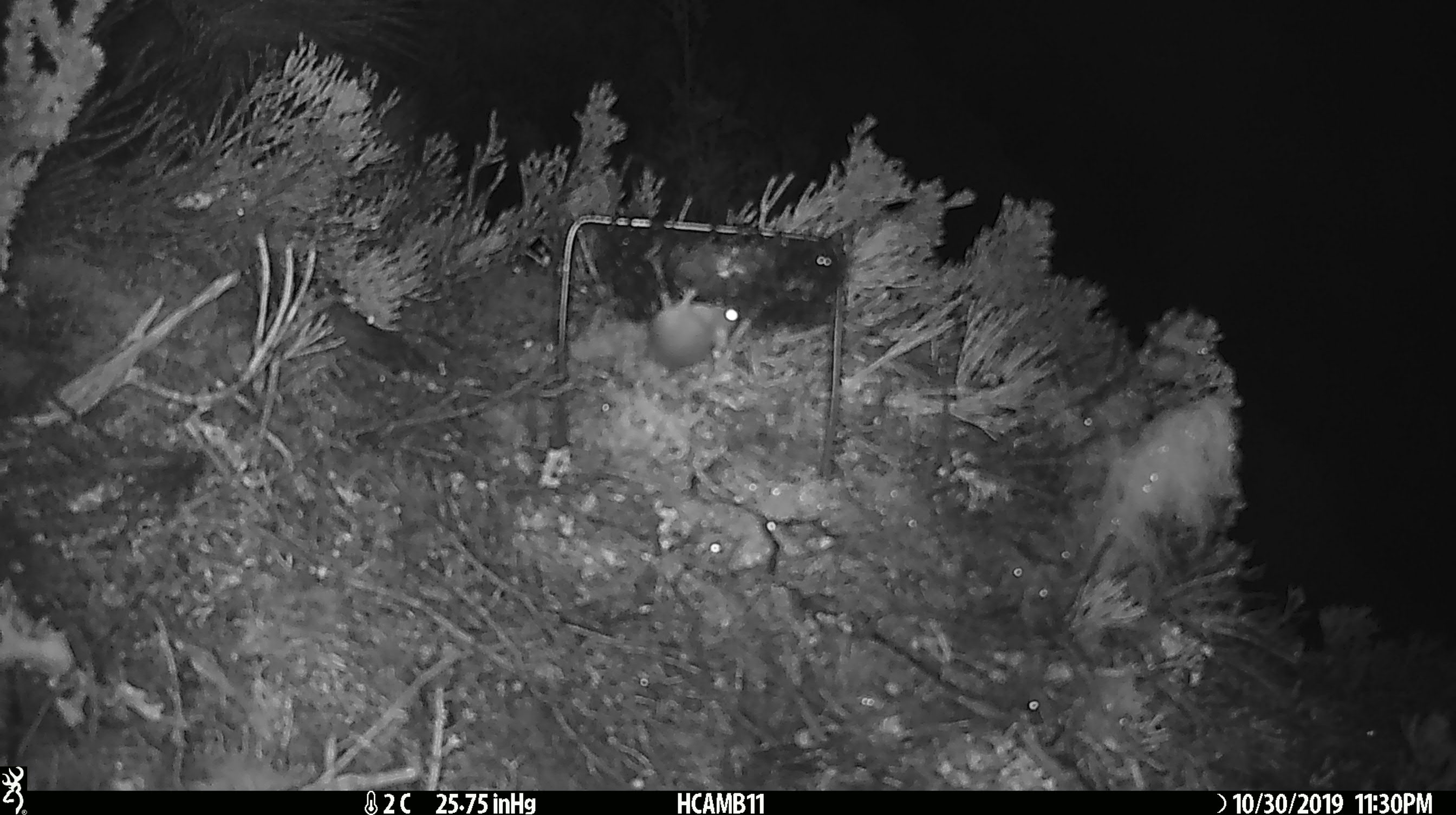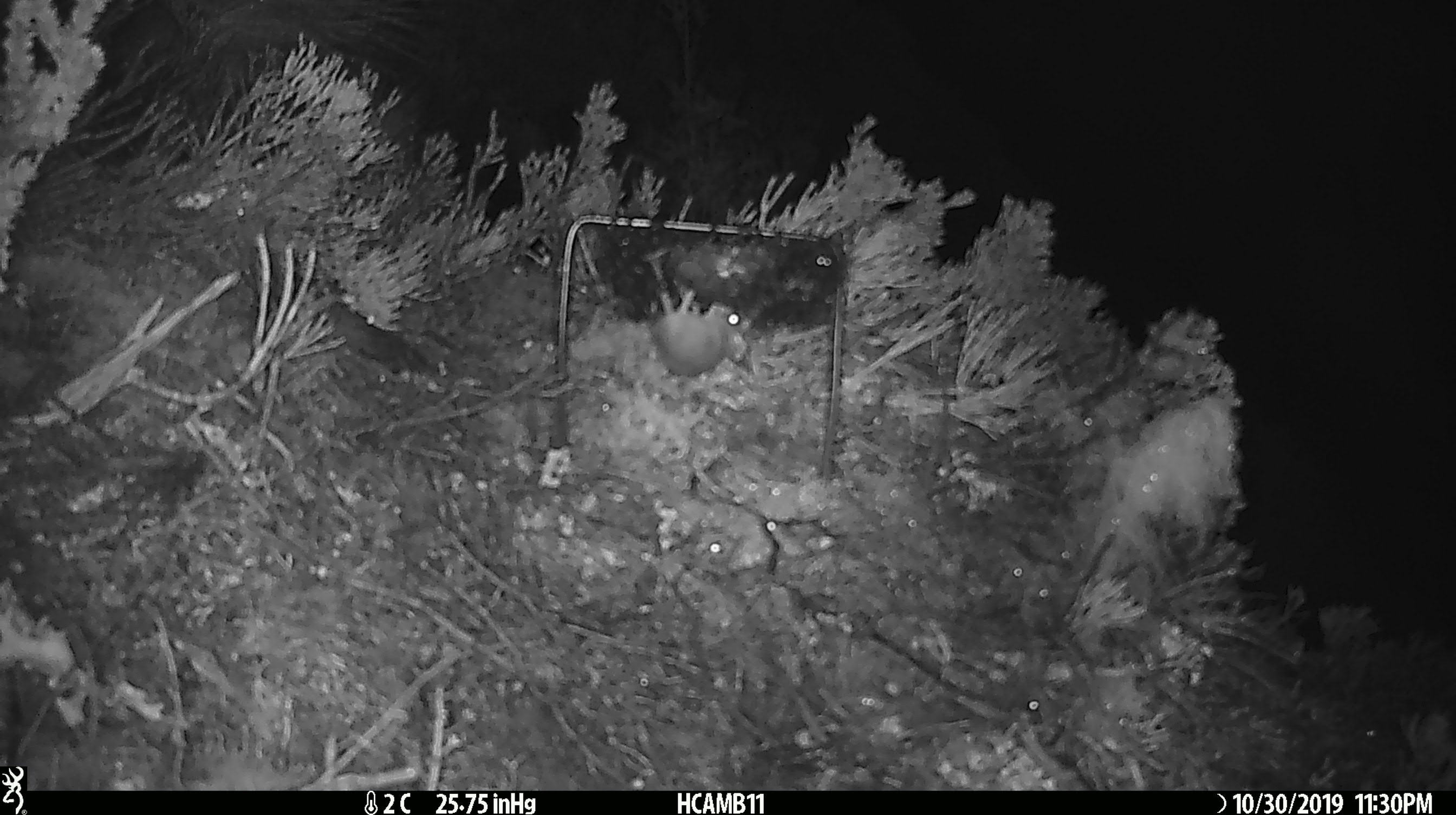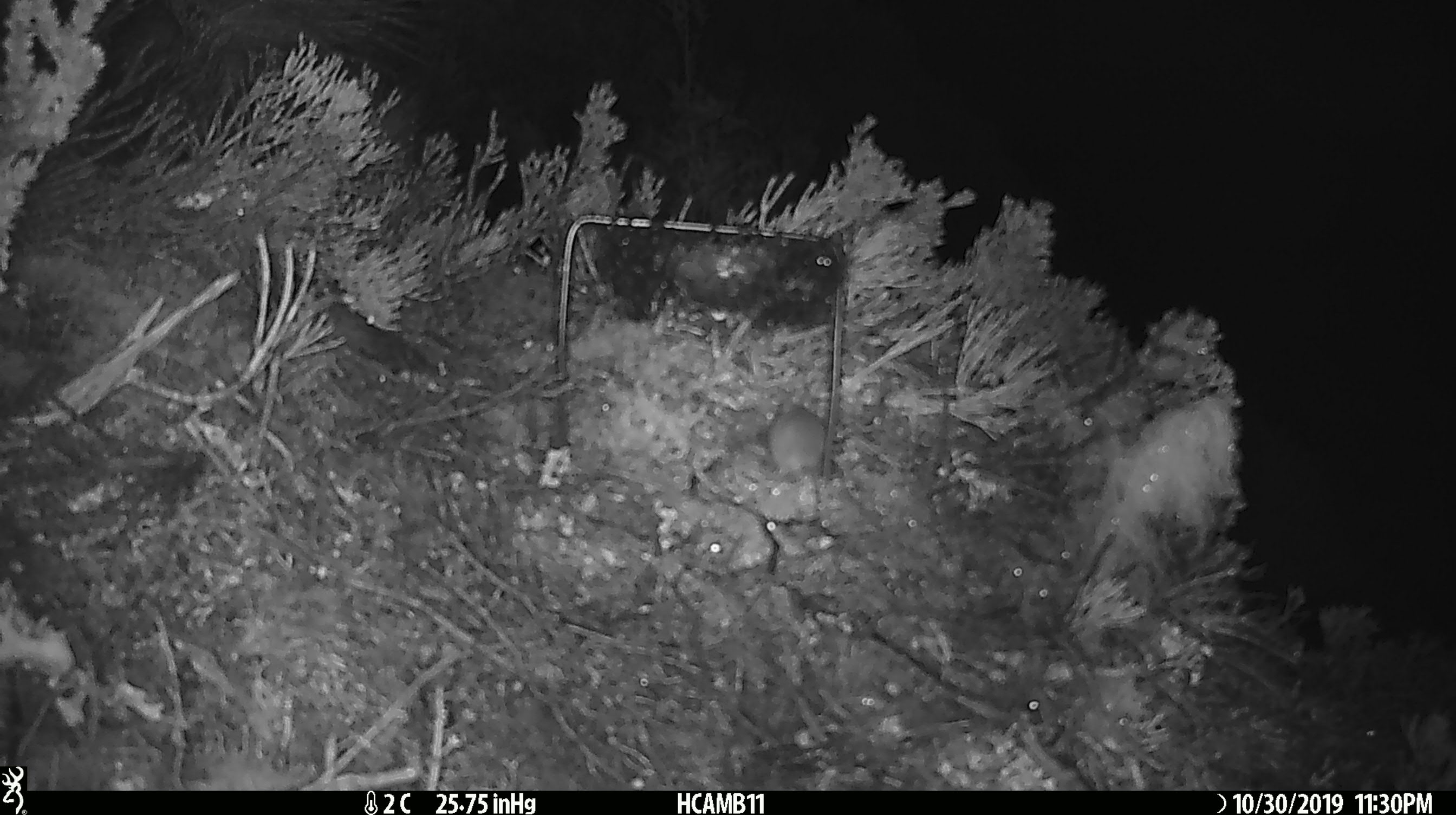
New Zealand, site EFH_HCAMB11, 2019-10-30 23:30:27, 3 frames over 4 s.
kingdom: Animalia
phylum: Chordata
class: Mammalia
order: Rodentia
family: Muridae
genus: Mus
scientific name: Mus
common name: mouse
Mouse (Mus).